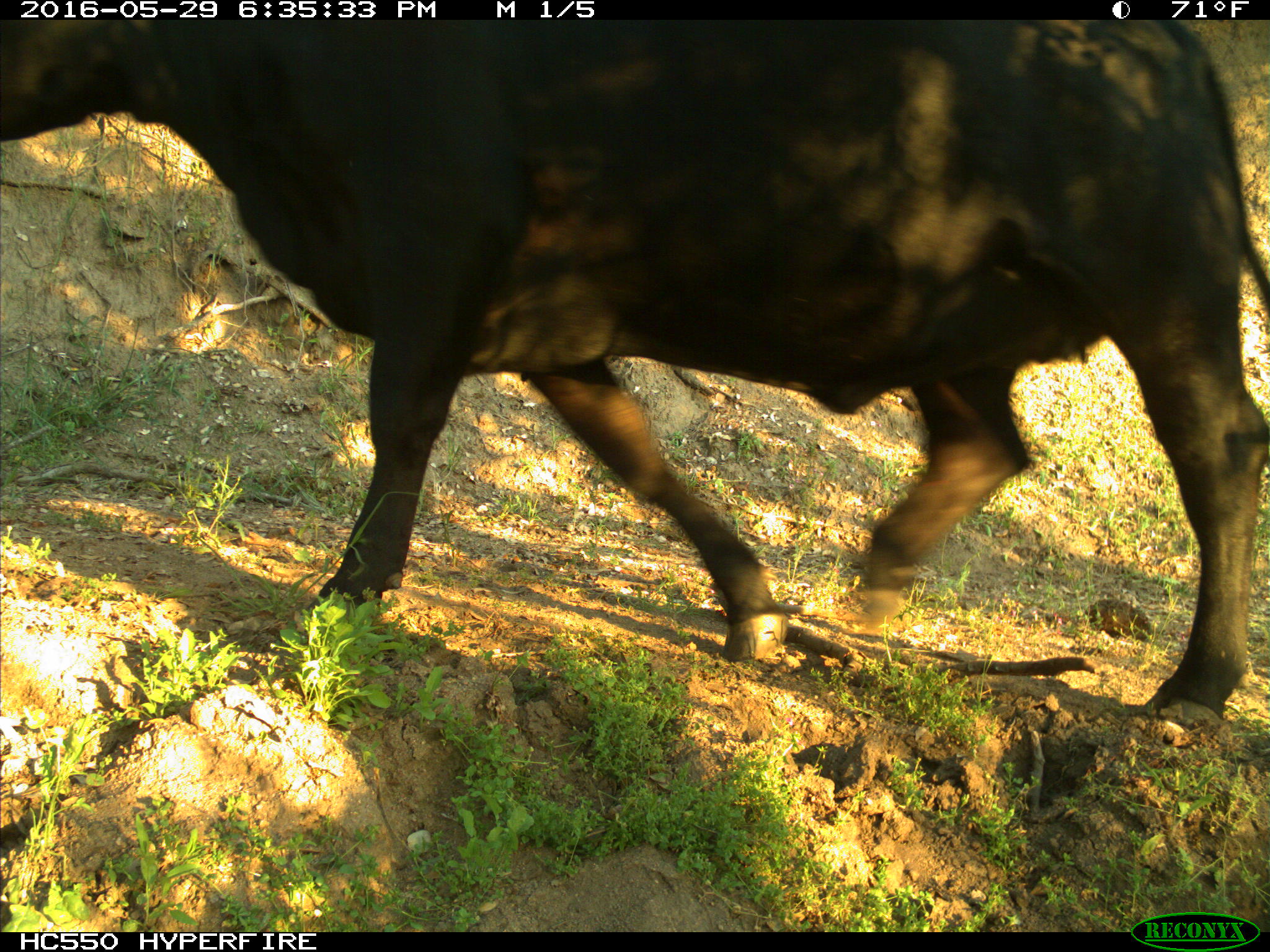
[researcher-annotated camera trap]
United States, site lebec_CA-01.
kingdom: Animalia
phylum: Chordata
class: Mammalia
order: Artiodactyla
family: Bovidae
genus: Bos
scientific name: Bos taurus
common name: domestic cow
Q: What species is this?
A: Bos taurus (domestic cow).